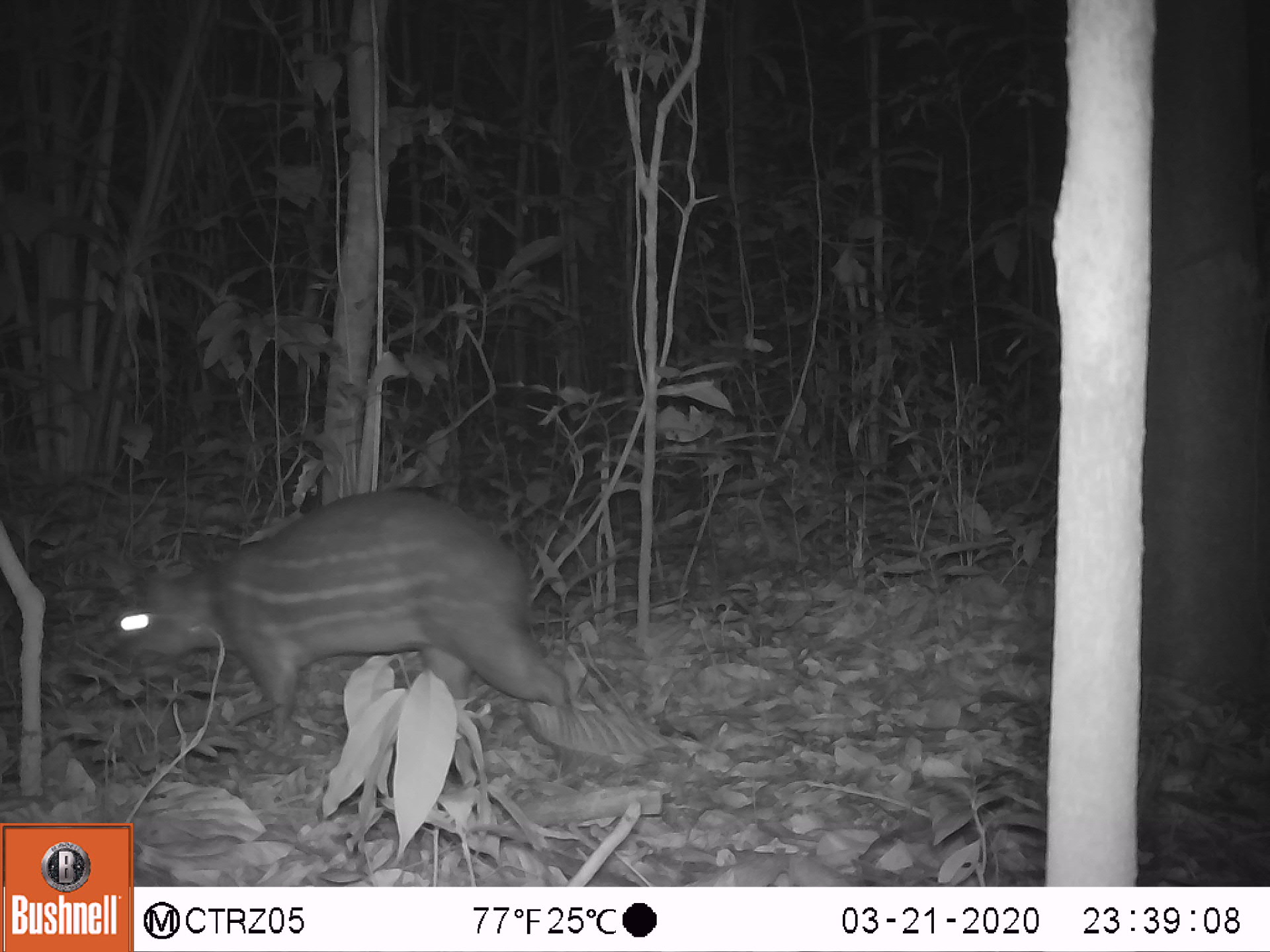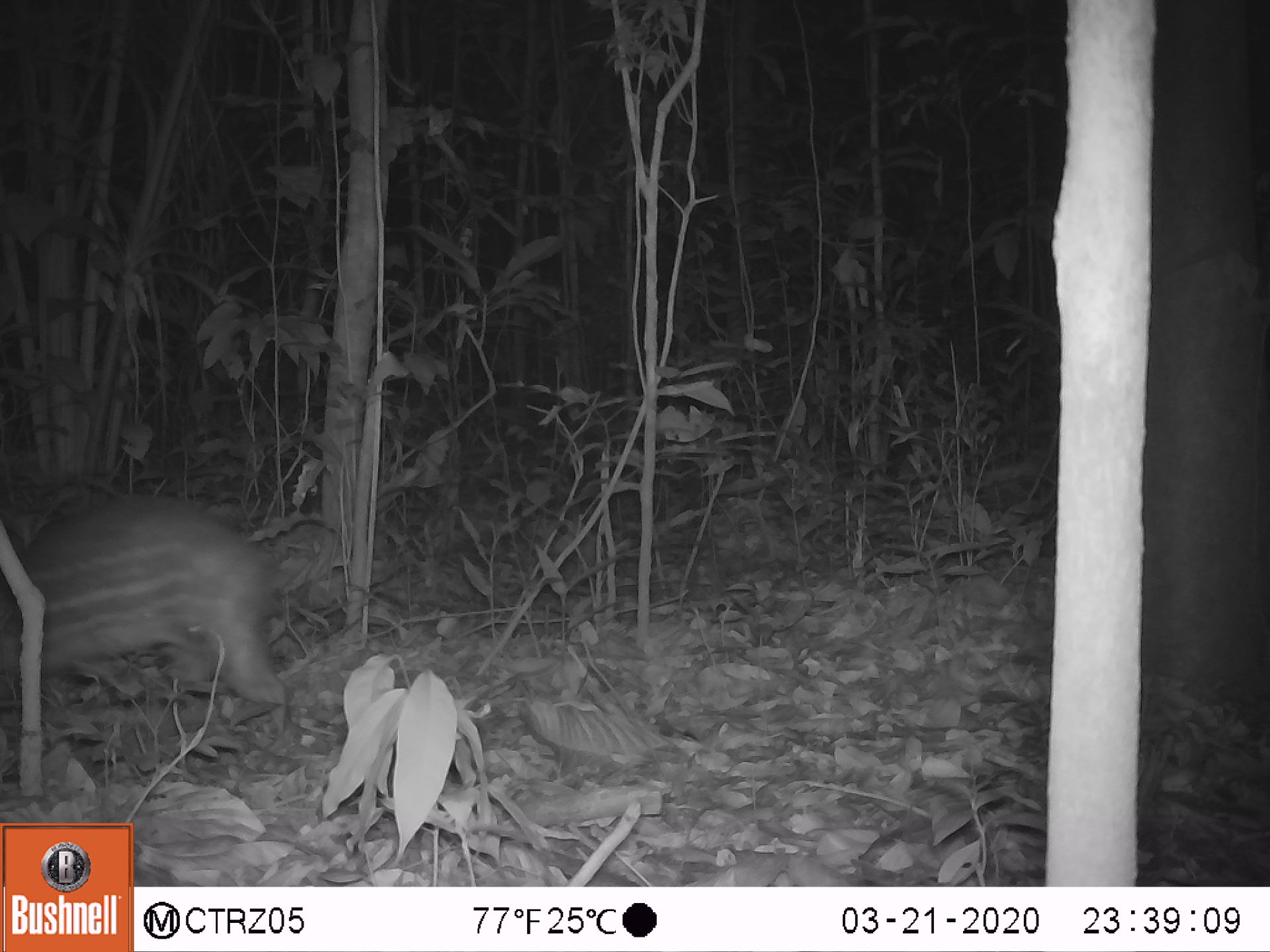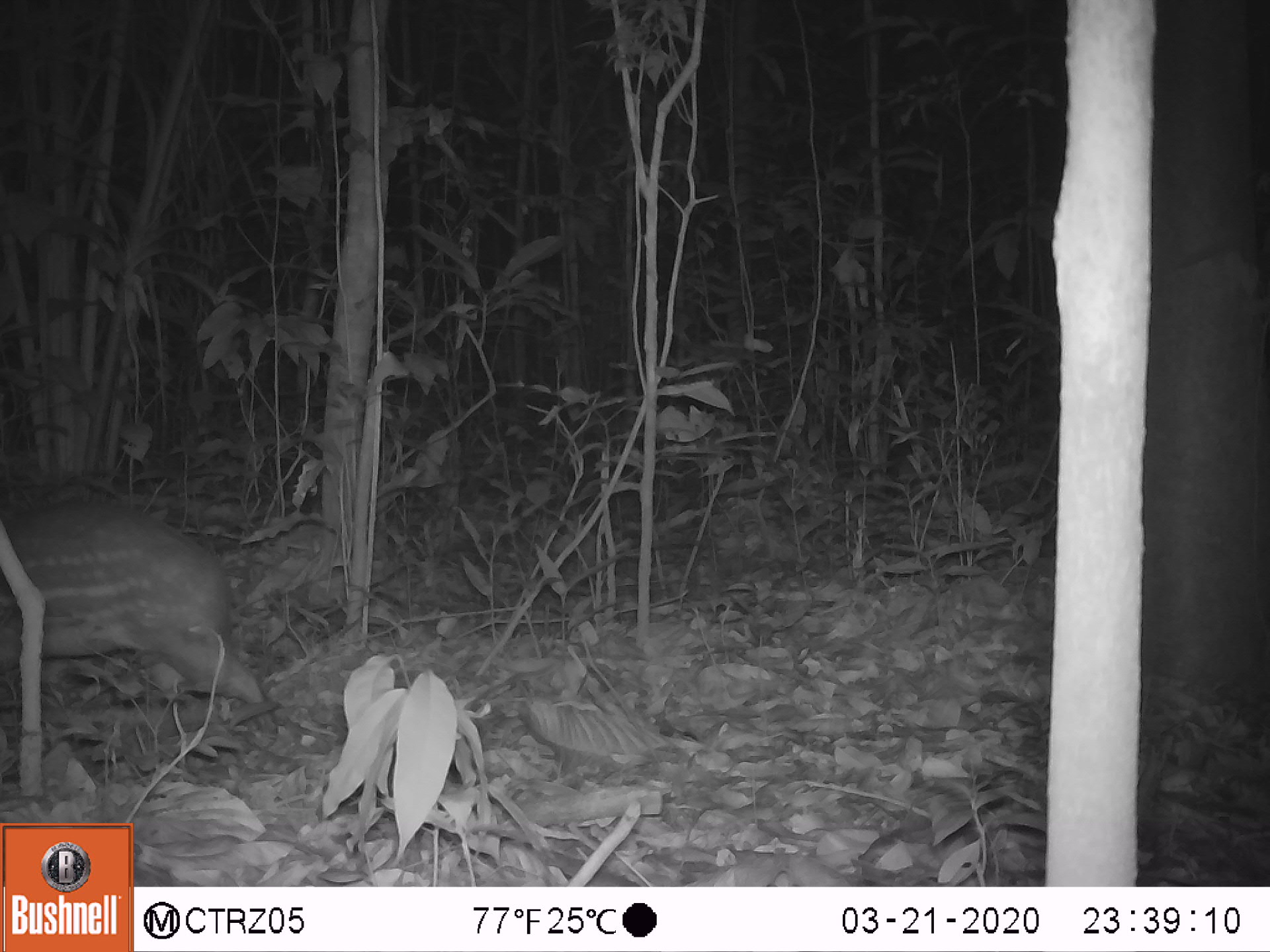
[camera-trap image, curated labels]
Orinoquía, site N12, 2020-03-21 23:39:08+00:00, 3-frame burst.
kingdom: Animalia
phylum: Chordata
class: Mammalia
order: Rodentia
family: Cuniculidae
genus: Cuniculus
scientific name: Cuniculus paca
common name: spotted paca